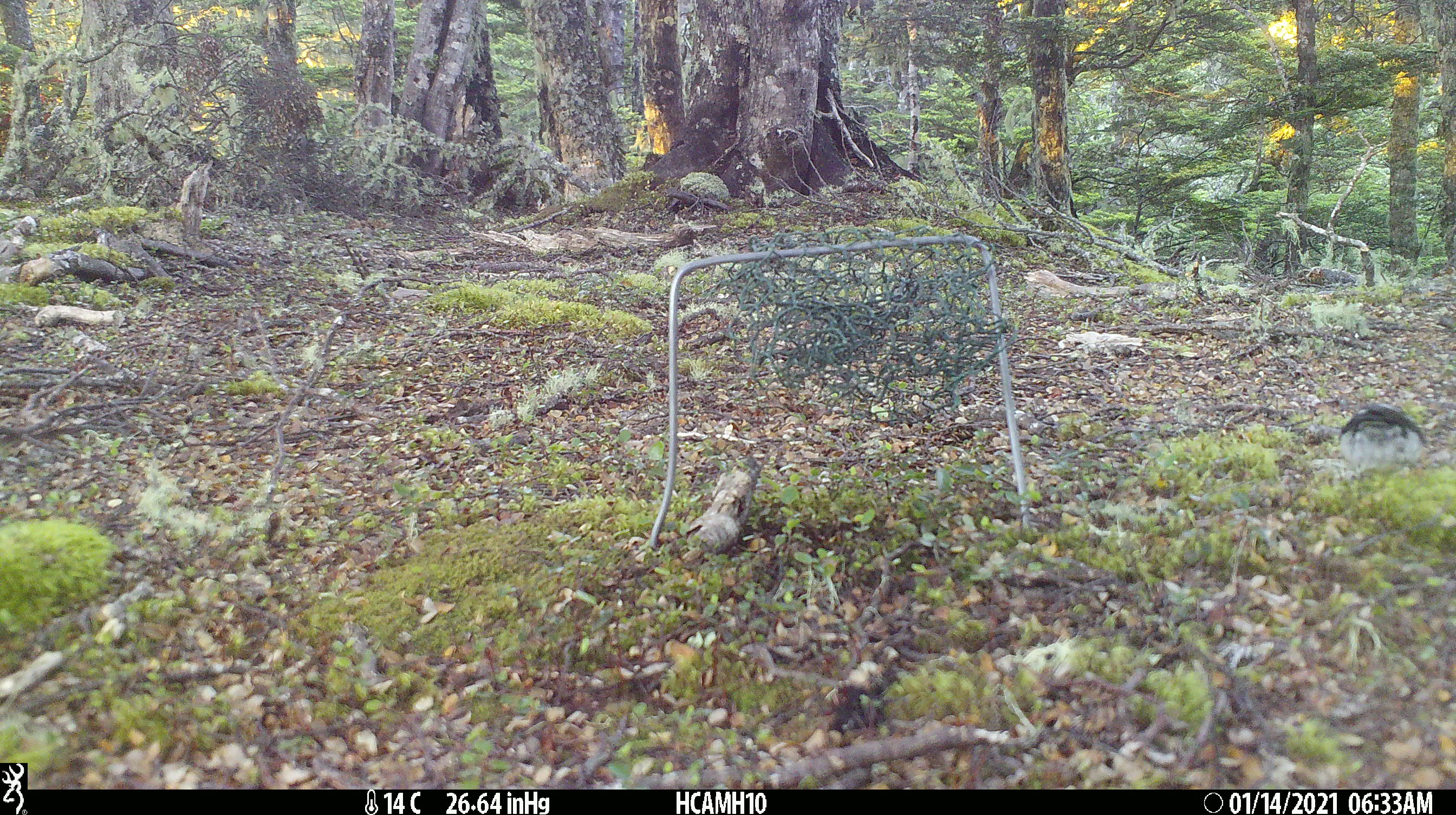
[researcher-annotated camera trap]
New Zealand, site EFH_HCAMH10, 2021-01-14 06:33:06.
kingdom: Animalia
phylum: Chordata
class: Aves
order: Passeriformes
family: Petroicidae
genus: Petroica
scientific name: Petroica macrocephala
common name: tomtit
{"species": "tomtit (Petroica macrocephala)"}